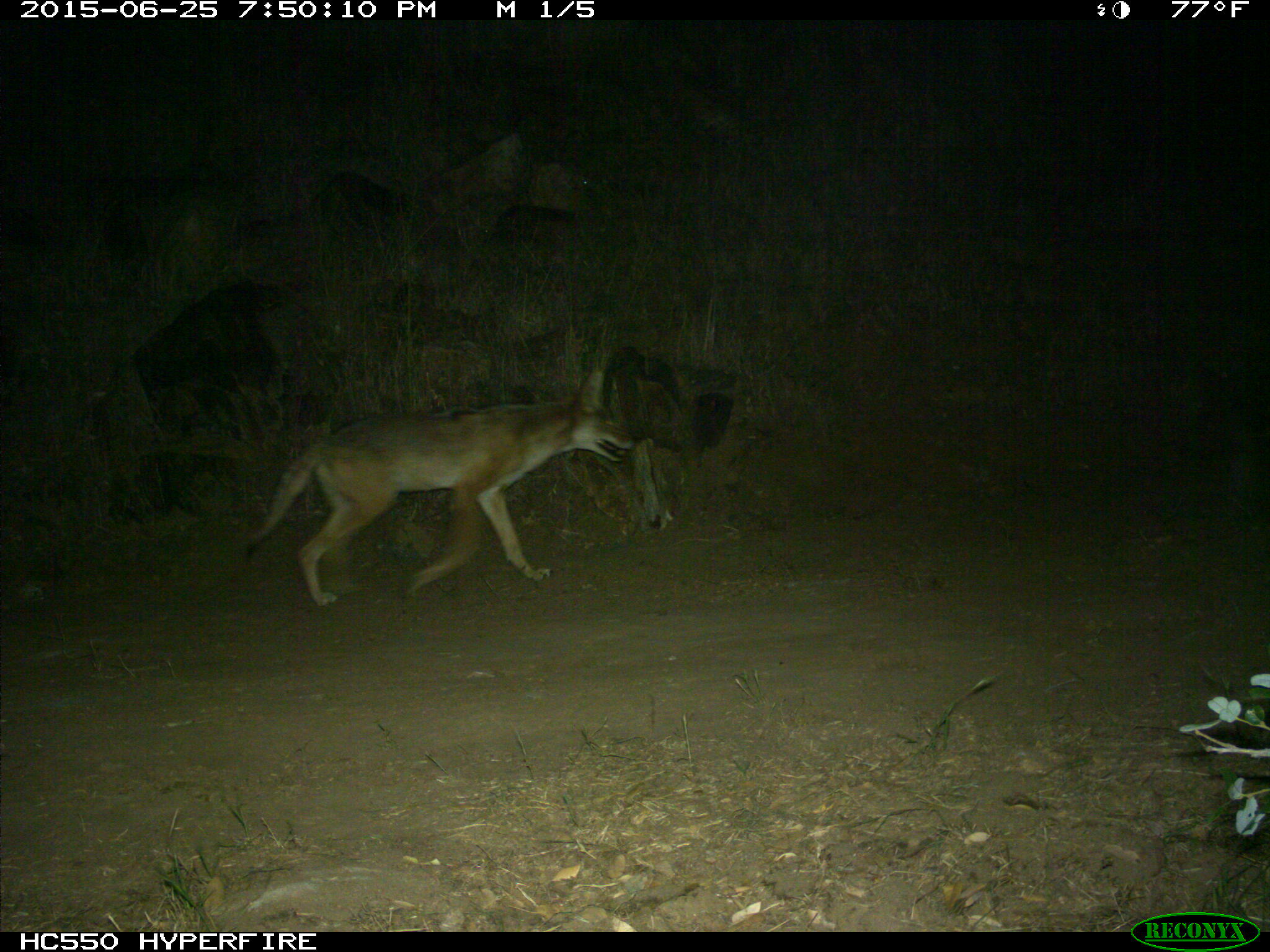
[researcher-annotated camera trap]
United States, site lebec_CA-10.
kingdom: Animalia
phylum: Chordata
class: Mammalia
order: Carnivora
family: Canidae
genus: Canis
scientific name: Canis latrans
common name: coyote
Canis latrans (coyote).